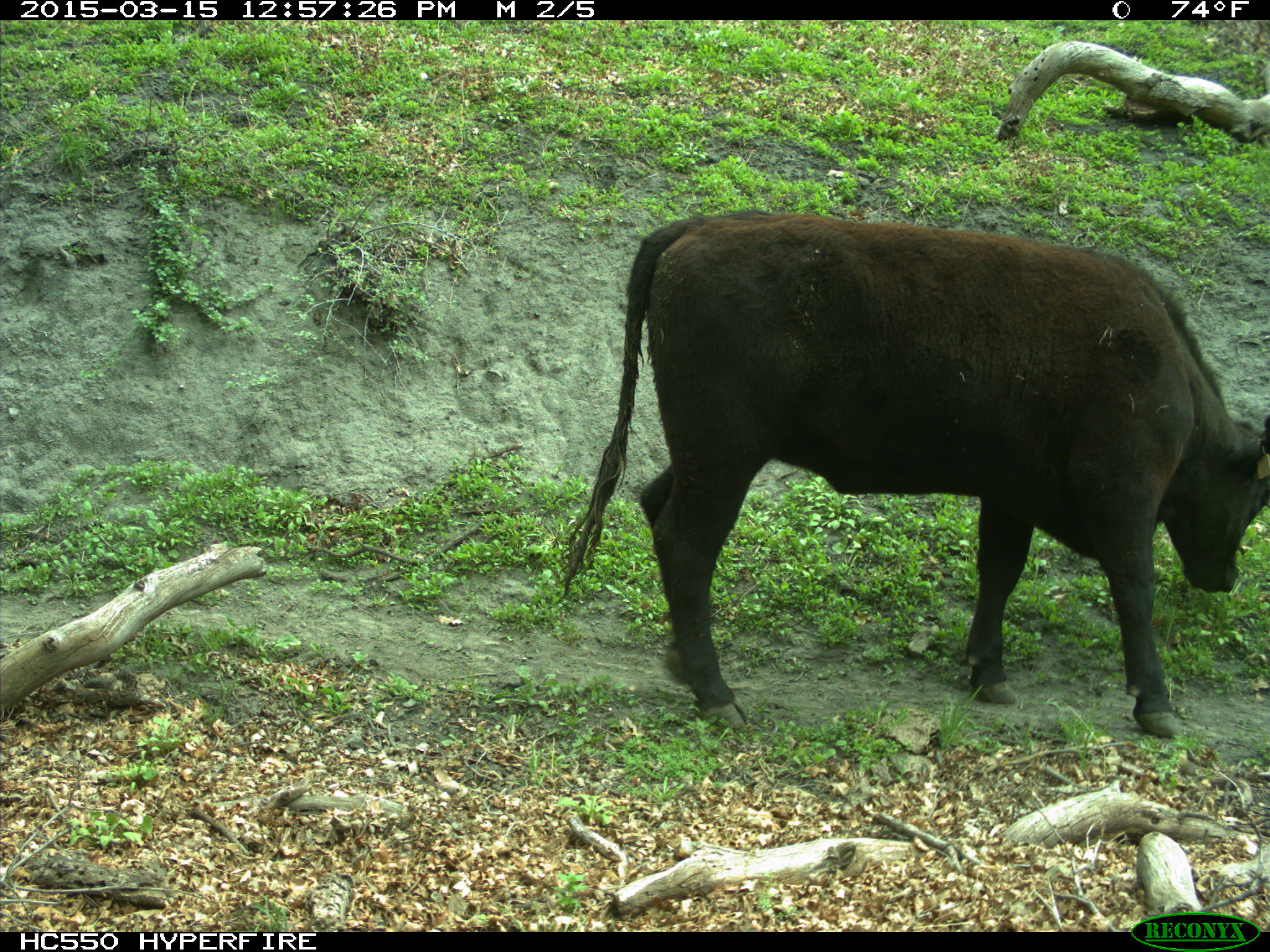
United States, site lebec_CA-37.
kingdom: Animalia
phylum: Chordata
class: Mammalia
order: Artiodactyla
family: Bovidae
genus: Bos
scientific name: Bos taurus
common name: domestic cow